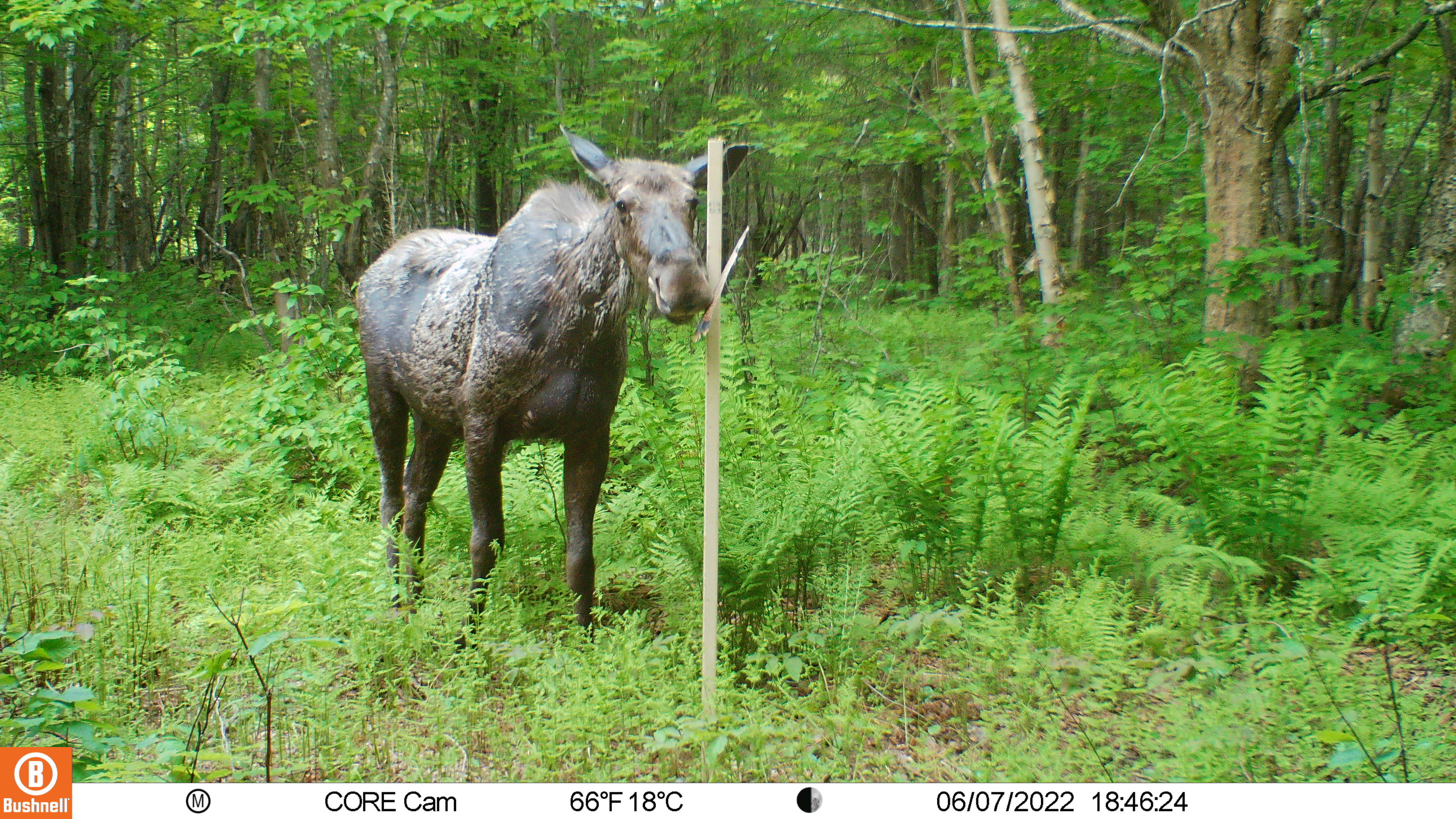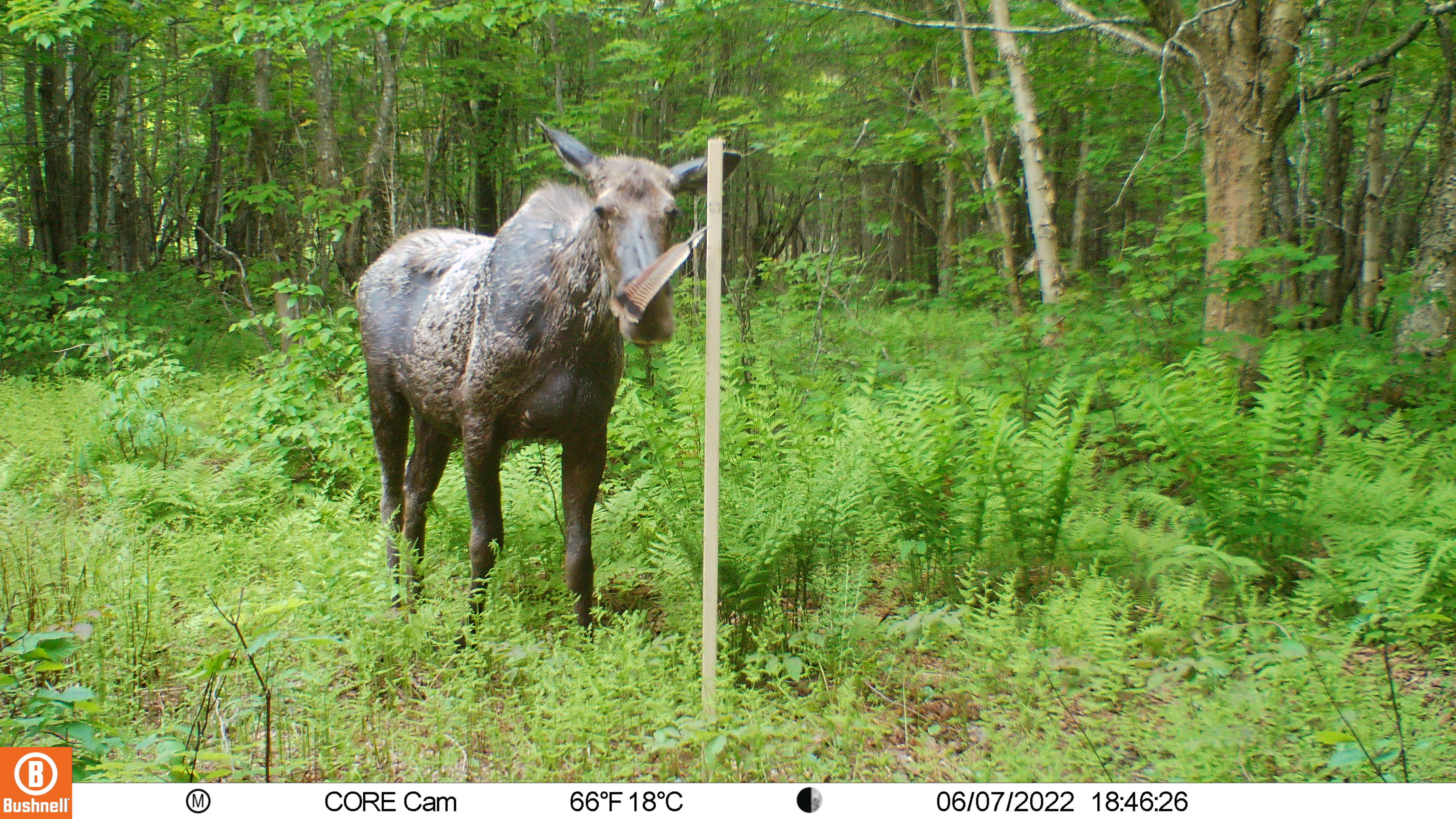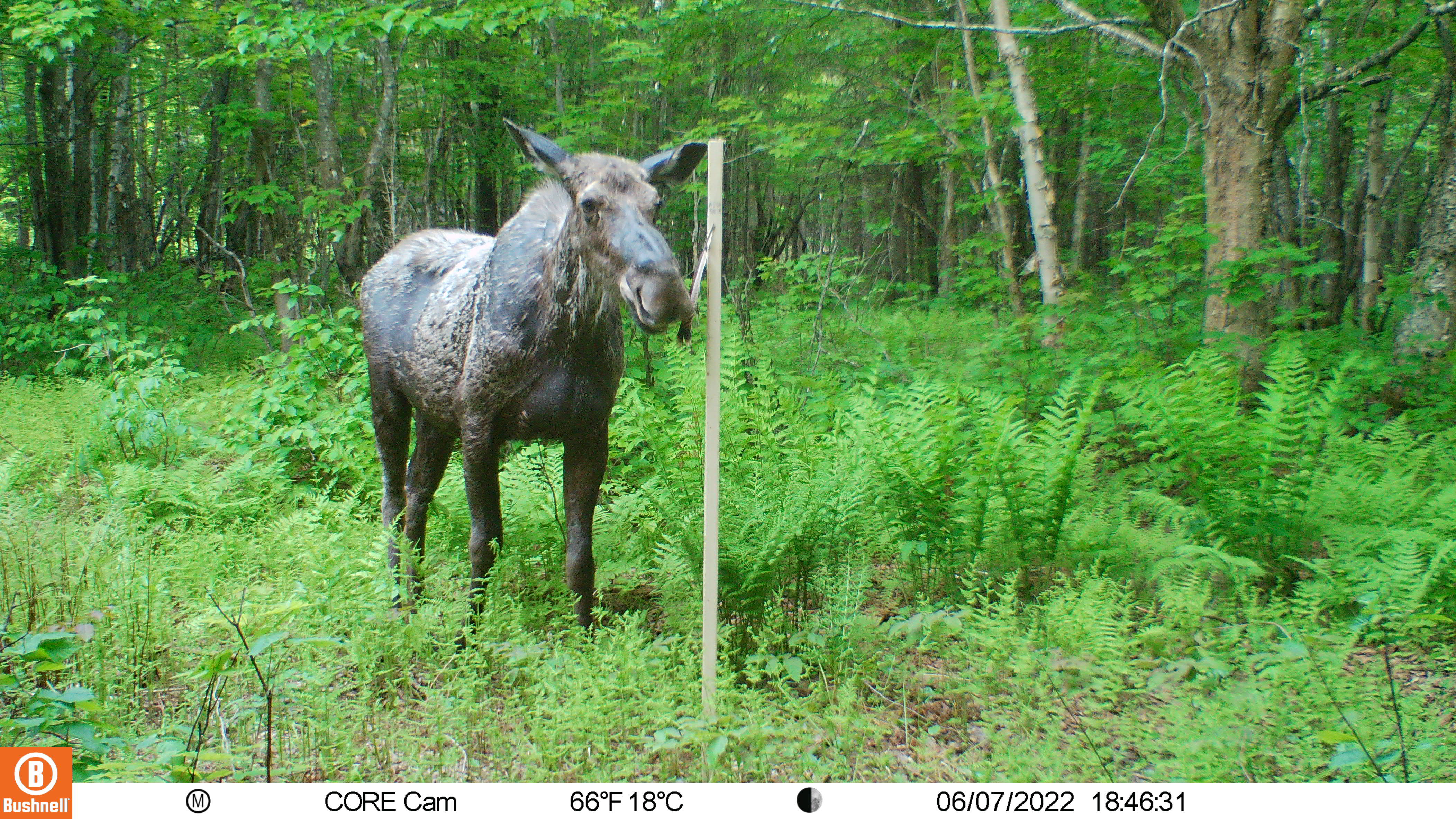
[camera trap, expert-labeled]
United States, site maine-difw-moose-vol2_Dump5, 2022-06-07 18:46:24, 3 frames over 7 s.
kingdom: Animalia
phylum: Chordata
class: Mammalia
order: Artiodactyla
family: Cervidae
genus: Alces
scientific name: Alces alces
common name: moose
Moose (Alces alces).